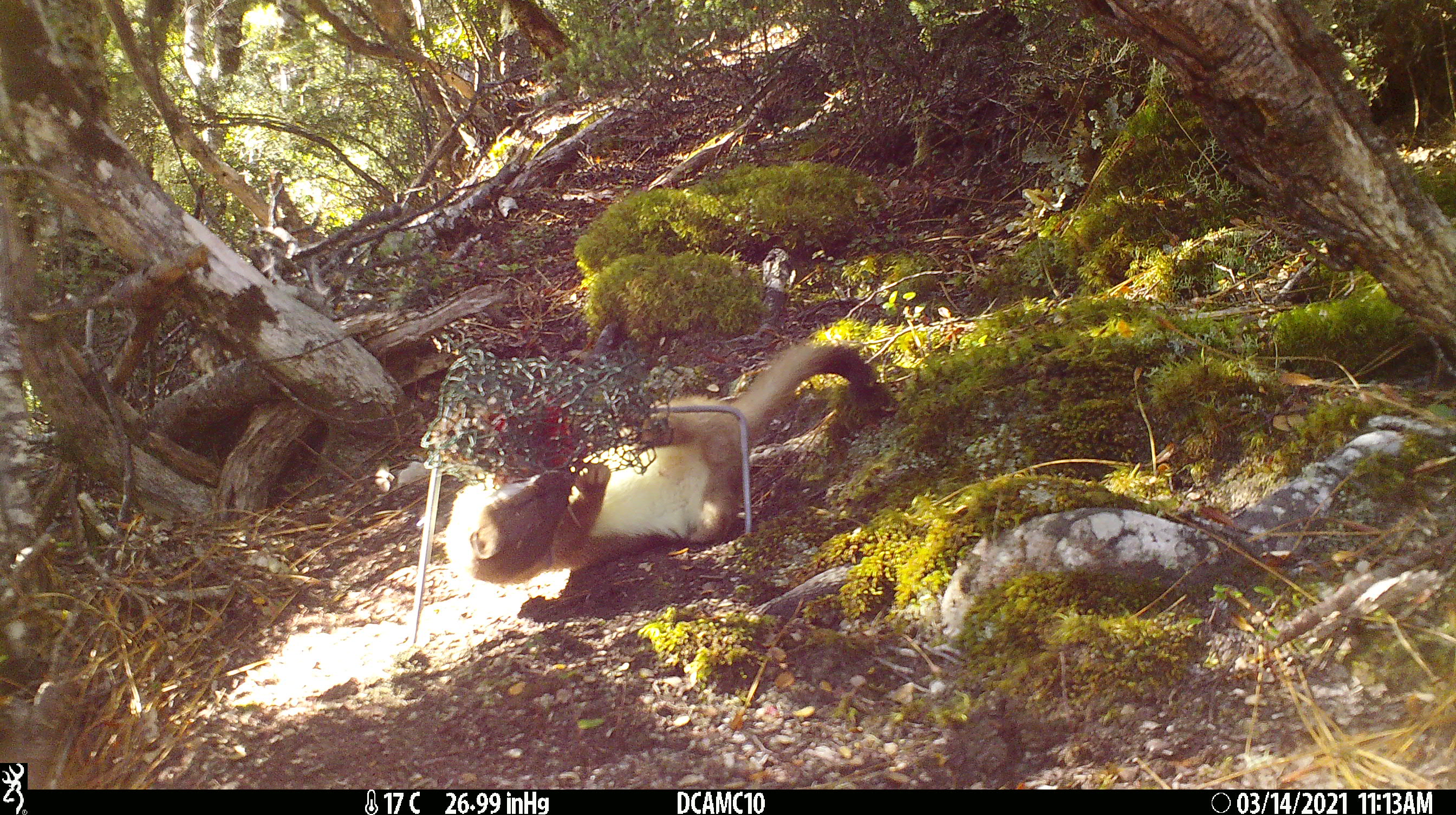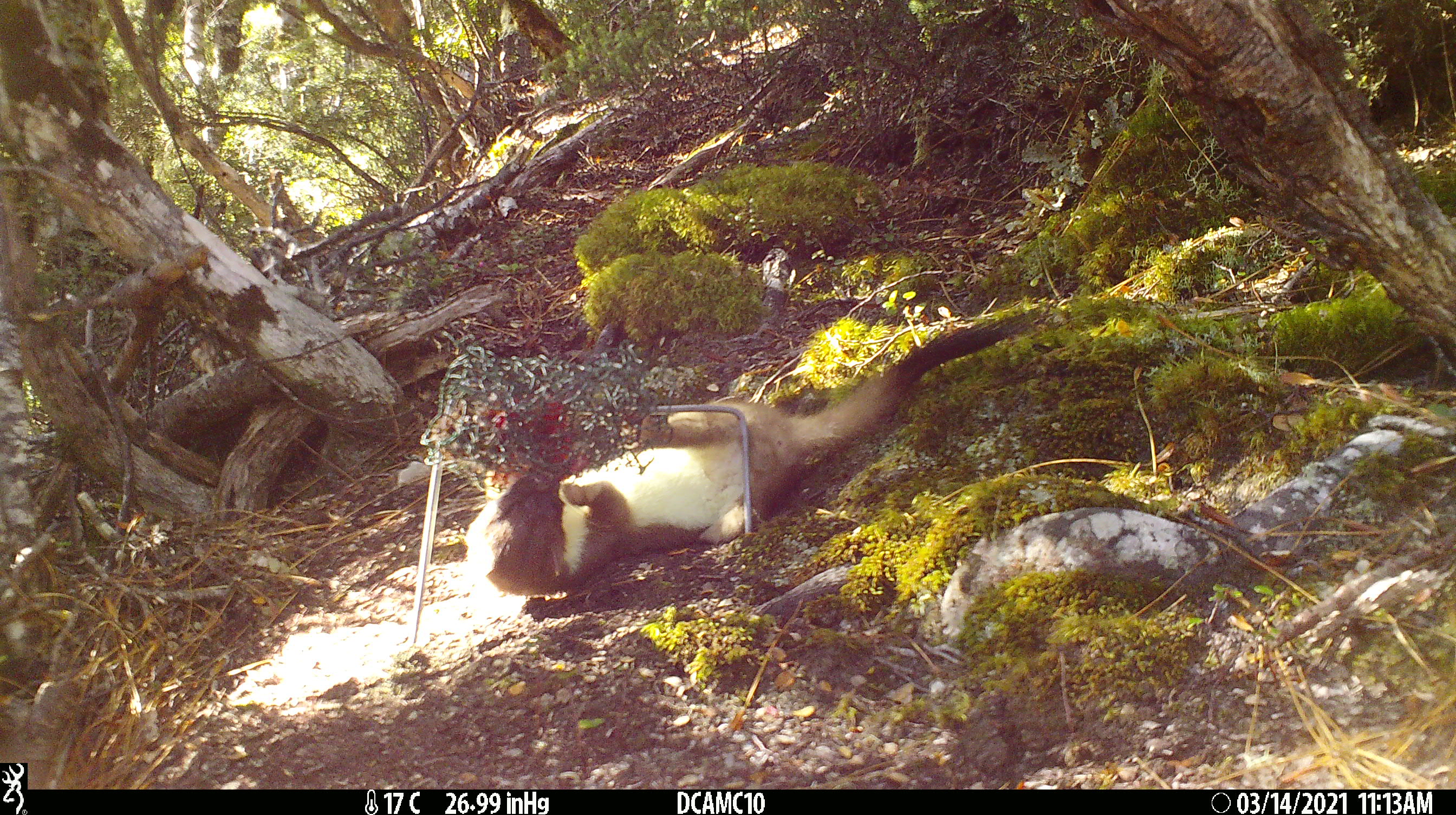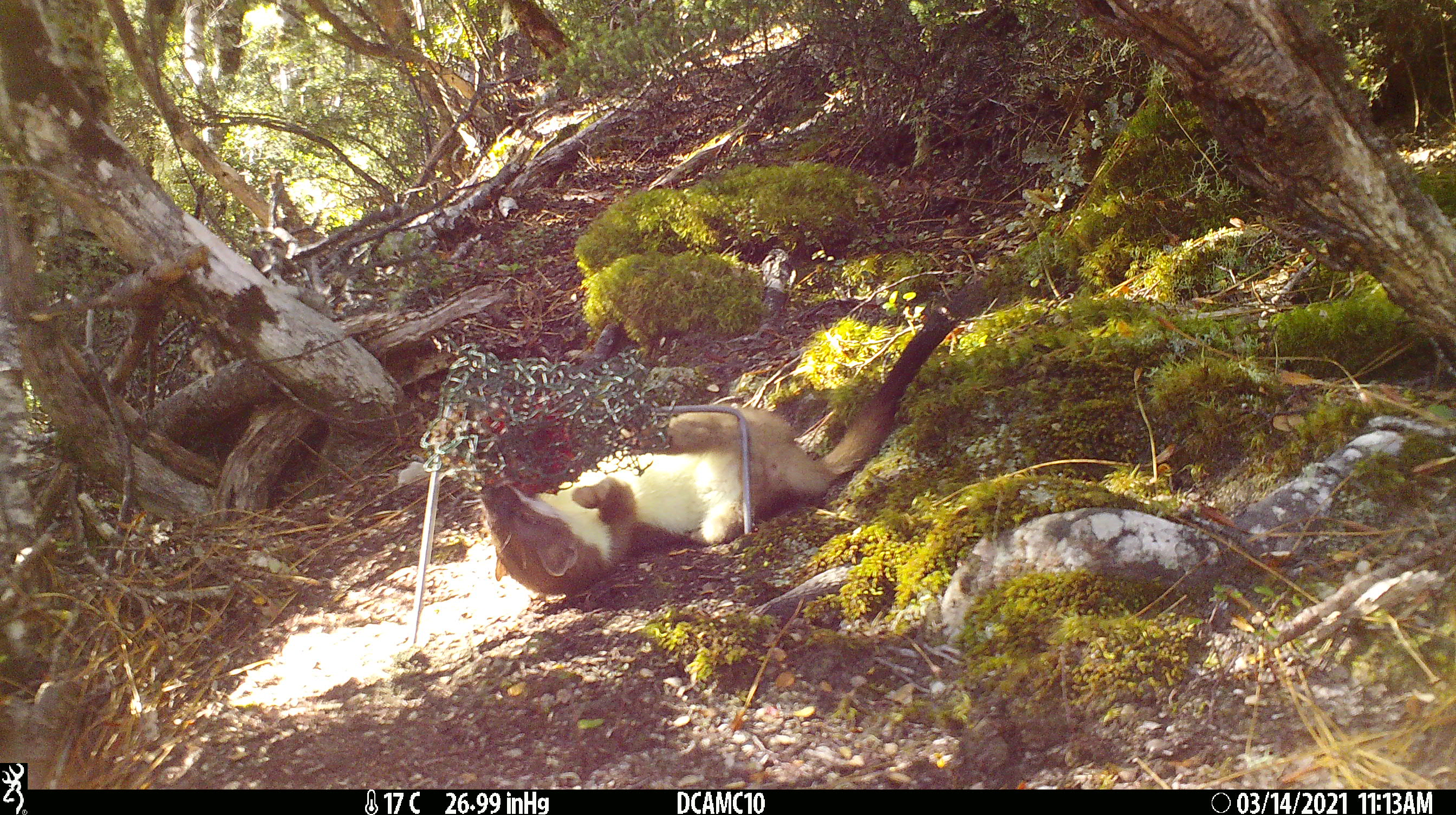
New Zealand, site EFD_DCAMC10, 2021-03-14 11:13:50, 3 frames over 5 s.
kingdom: Animalia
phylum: Chordata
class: Mammalia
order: Carnivora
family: Mustelidae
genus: Mustela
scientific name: Mustela erminea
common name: stoat